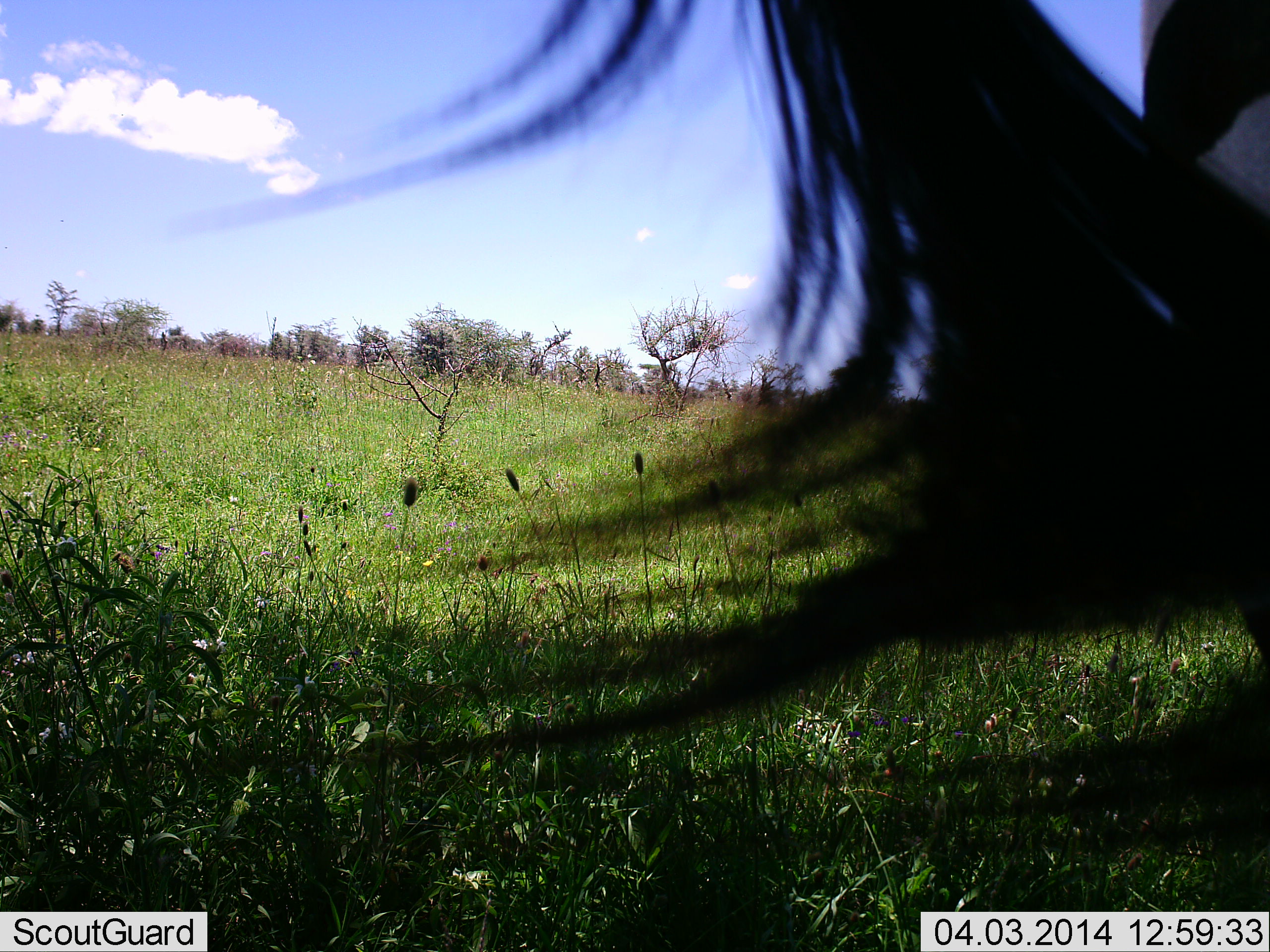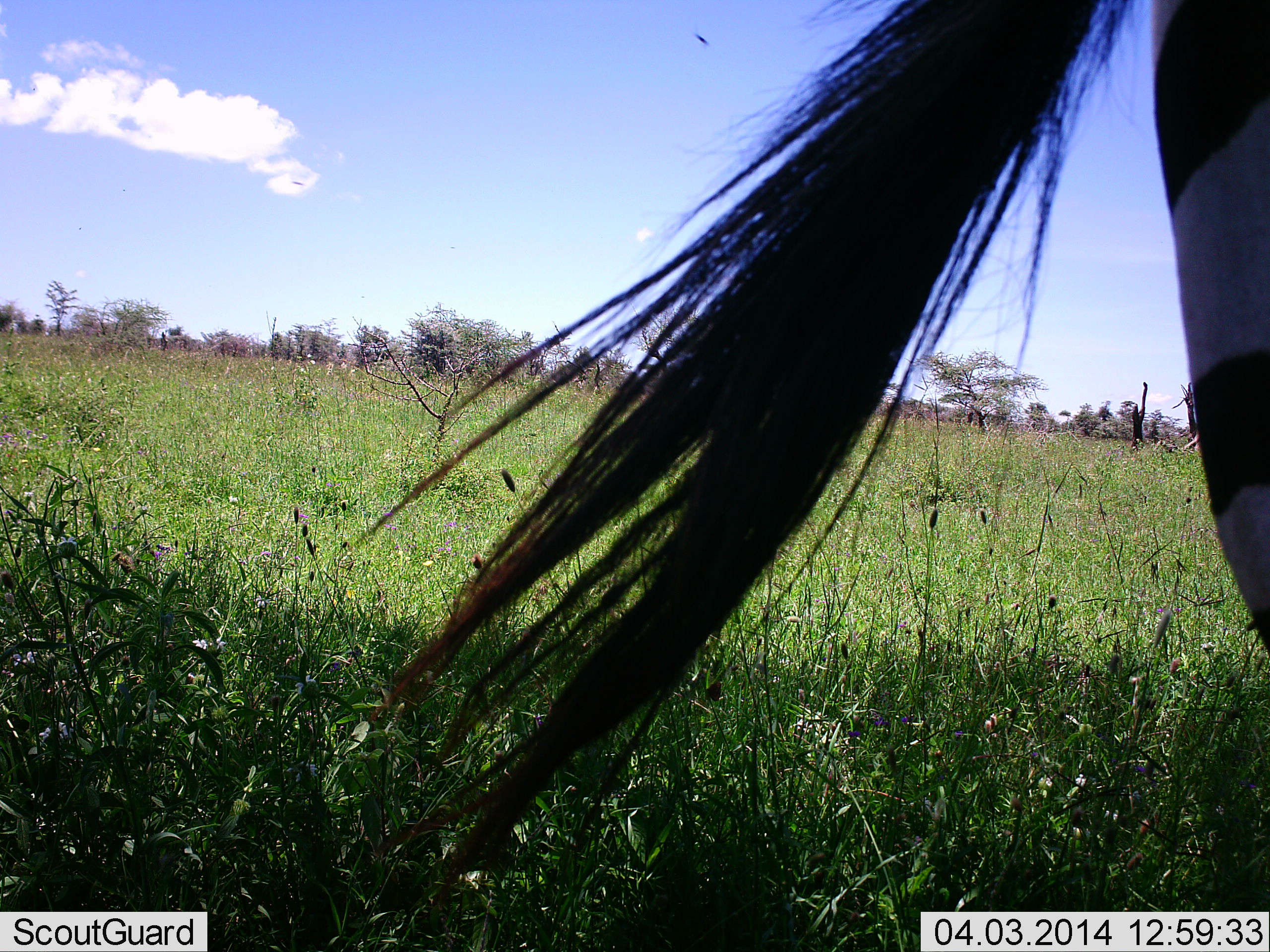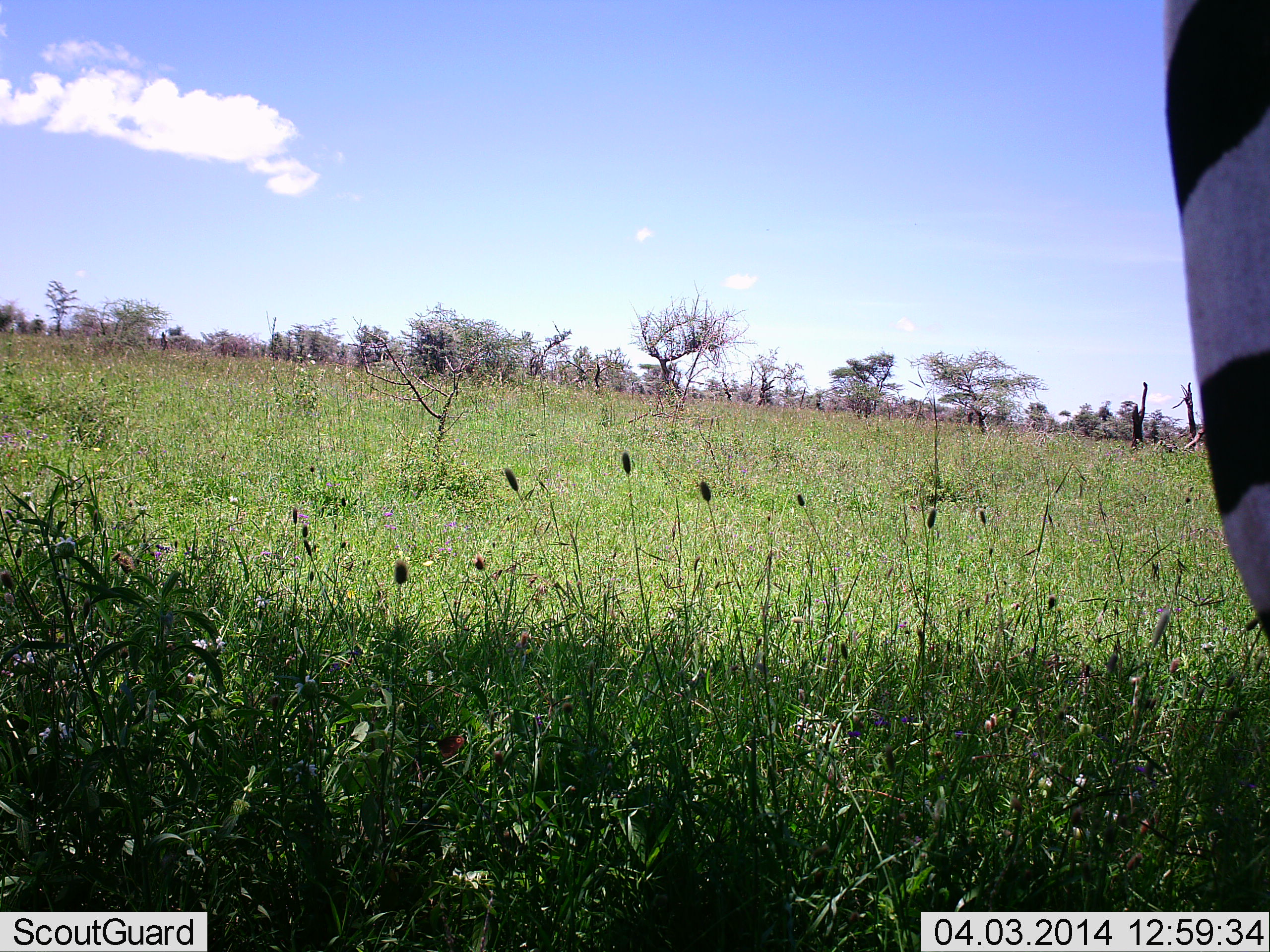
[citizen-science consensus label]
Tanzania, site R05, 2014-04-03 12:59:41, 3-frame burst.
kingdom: Animalia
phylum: Chordata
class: Mammalia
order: Perissodactyla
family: Equidae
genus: Equus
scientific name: Equus quagga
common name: plains zebra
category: zebra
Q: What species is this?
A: Zebra (plains zebra) (Equus quagga).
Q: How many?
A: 1.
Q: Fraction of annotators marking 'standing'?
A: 100%.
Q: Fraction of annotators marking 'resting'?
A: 0%.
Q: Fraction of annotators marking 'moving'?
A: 0%.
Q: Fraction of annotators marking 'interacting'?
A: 0%.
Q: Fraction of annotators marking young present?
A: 0%.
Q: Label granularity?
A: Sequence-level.